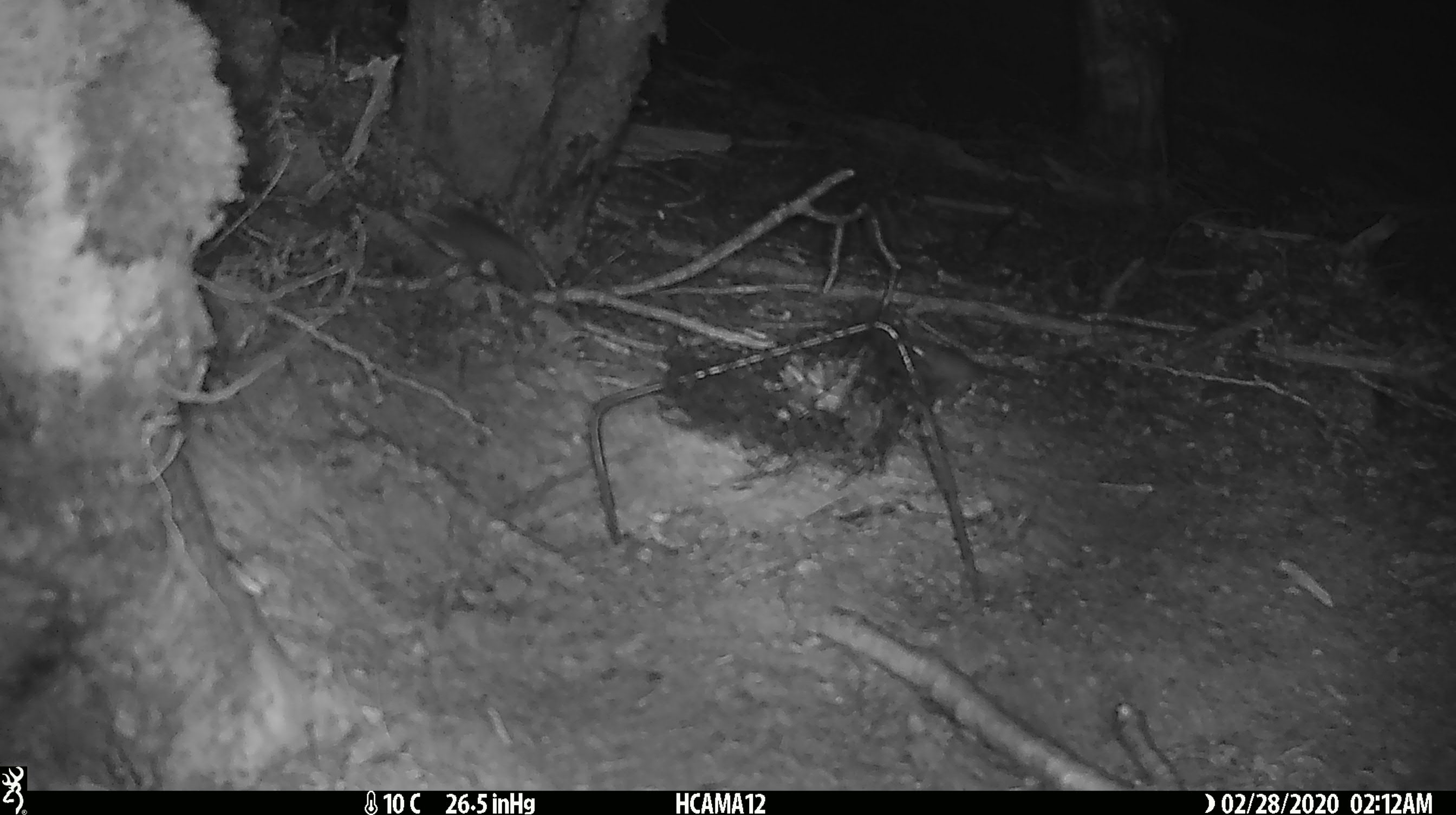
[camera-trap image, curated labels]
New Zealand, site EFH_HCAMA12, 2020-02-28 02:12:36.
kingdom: Animalia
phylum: Chordata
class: Mammalia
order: Rodentia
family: Muridae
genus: Mus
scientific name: Mus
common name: mouse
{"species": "mouse (Mus)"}